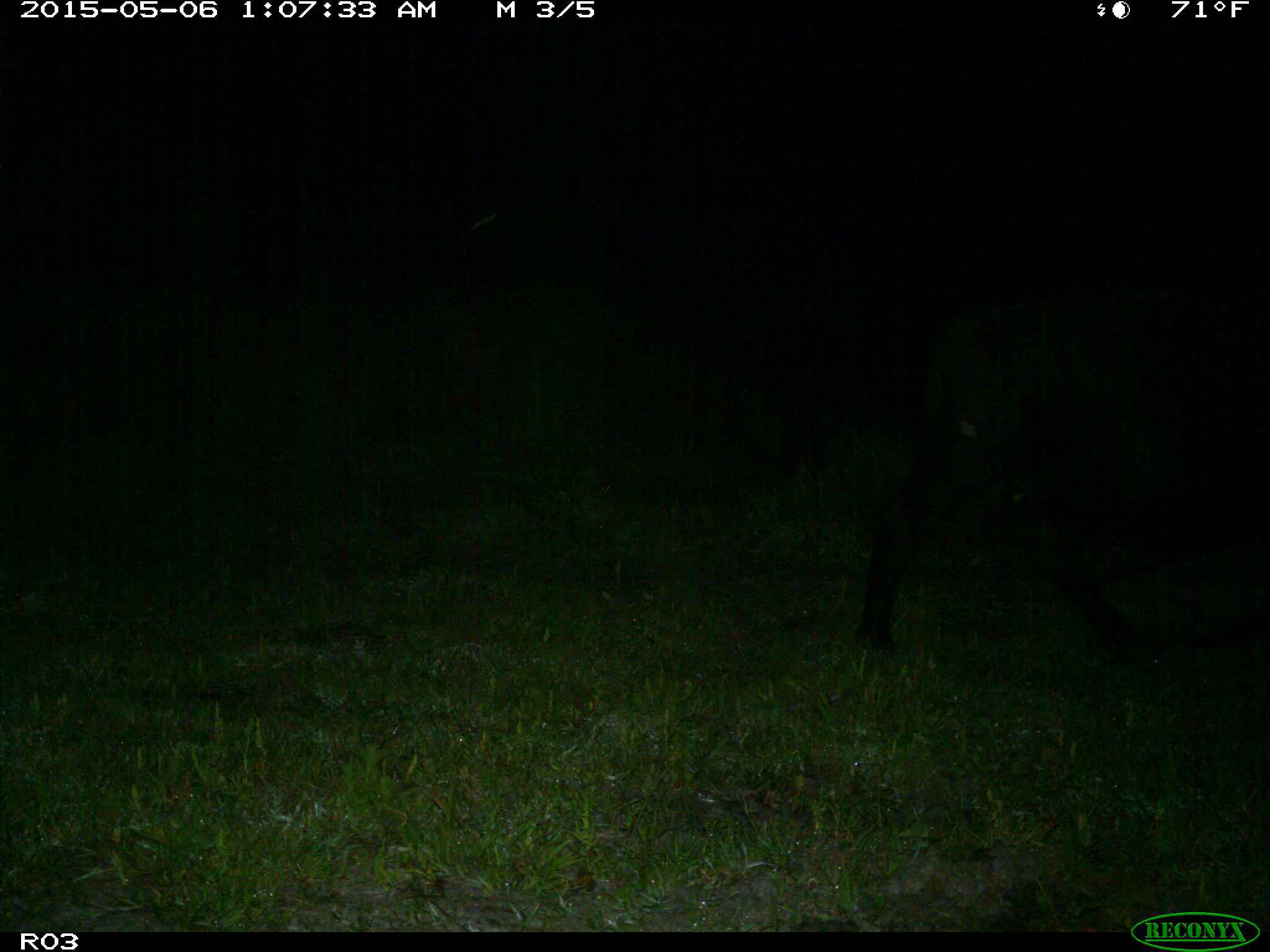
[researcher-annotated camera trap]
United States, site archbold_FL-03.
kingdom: Animalia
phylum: Chordata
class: Mammalia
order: Artiodactyla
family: Bovidae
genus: Bos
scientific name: Bos taurus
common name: domestic cow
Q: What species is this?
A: Bos taurus (domestic cow).